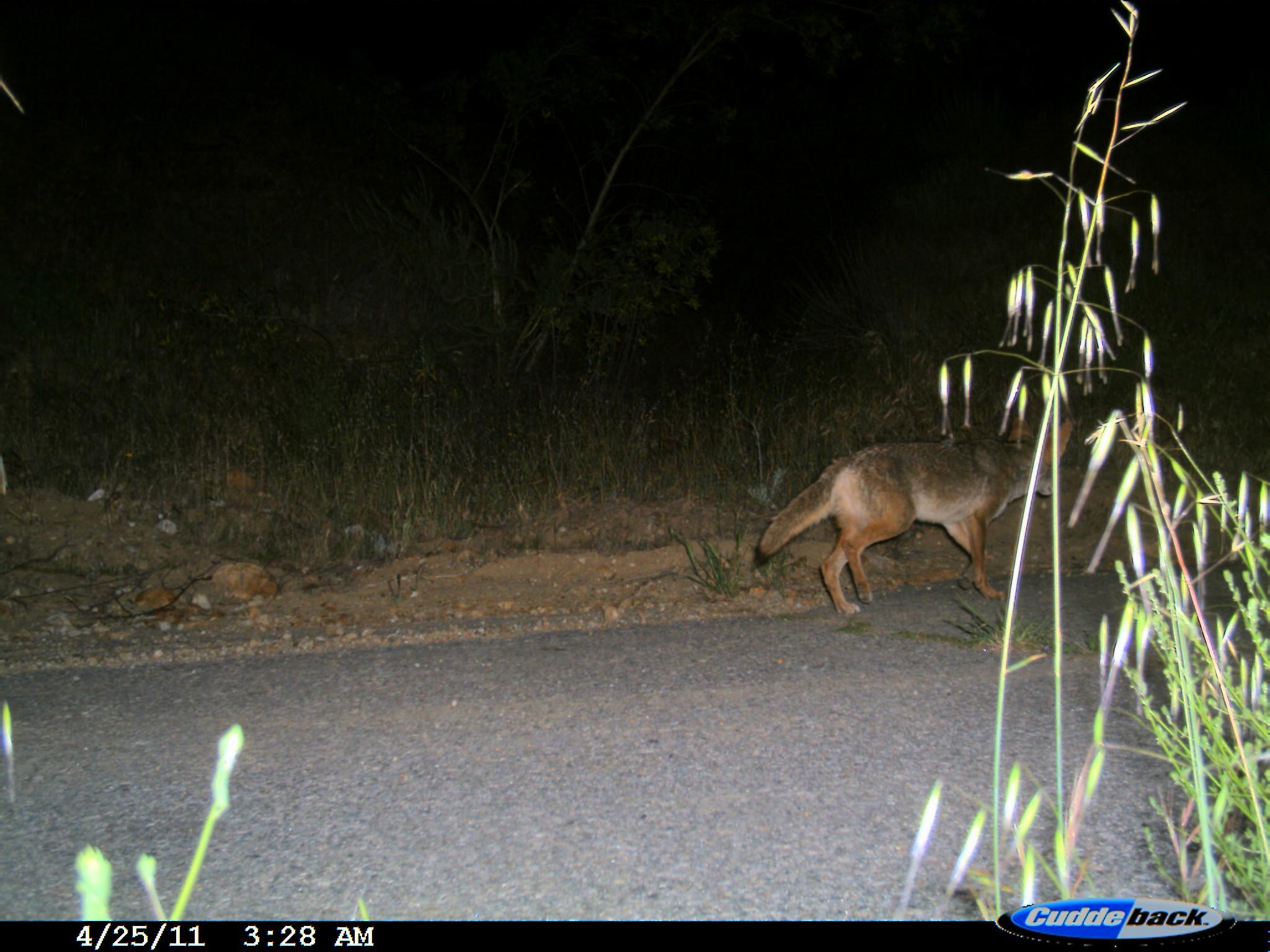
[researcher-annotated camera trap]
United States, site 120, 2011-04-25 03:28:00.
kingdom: Animalia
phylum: Chordata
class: Mammalia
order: Carnivora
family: Canidae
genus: Canis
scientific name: Canis latrans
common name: coyote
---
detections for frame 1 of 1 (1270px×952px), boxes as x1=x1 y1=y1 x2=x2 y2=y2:
coyote: x1=749 y1=414 x2=1086 y2=620